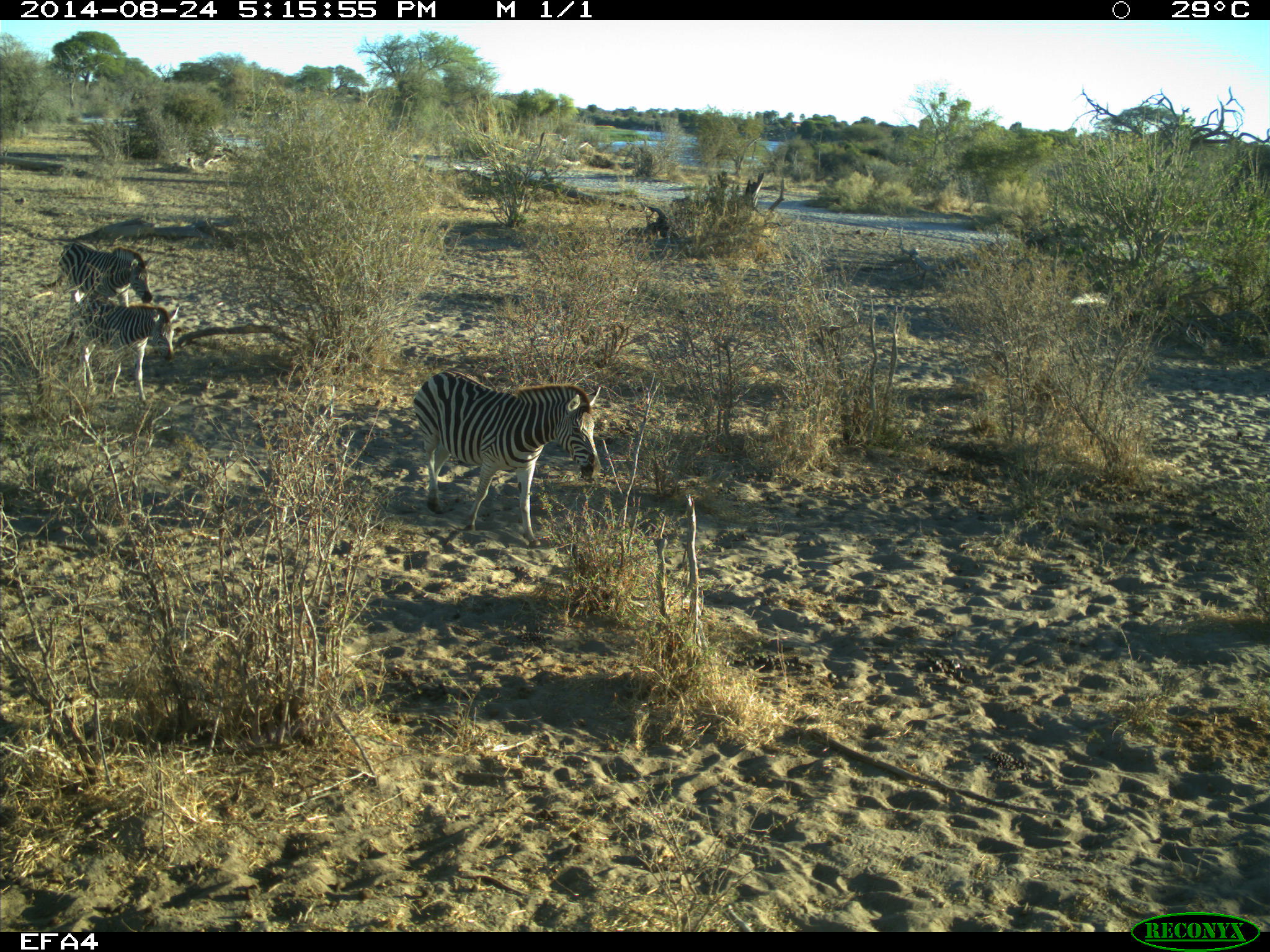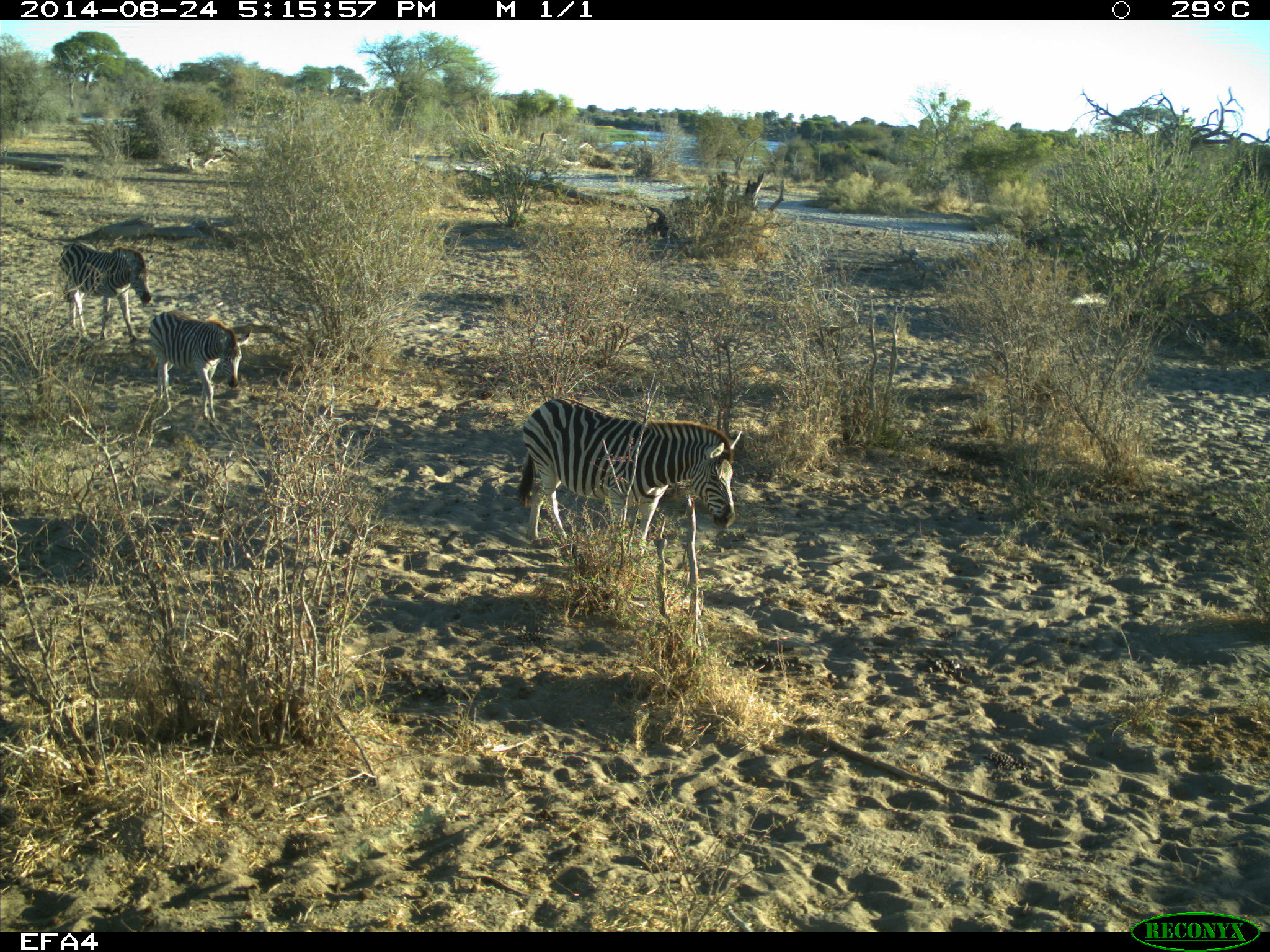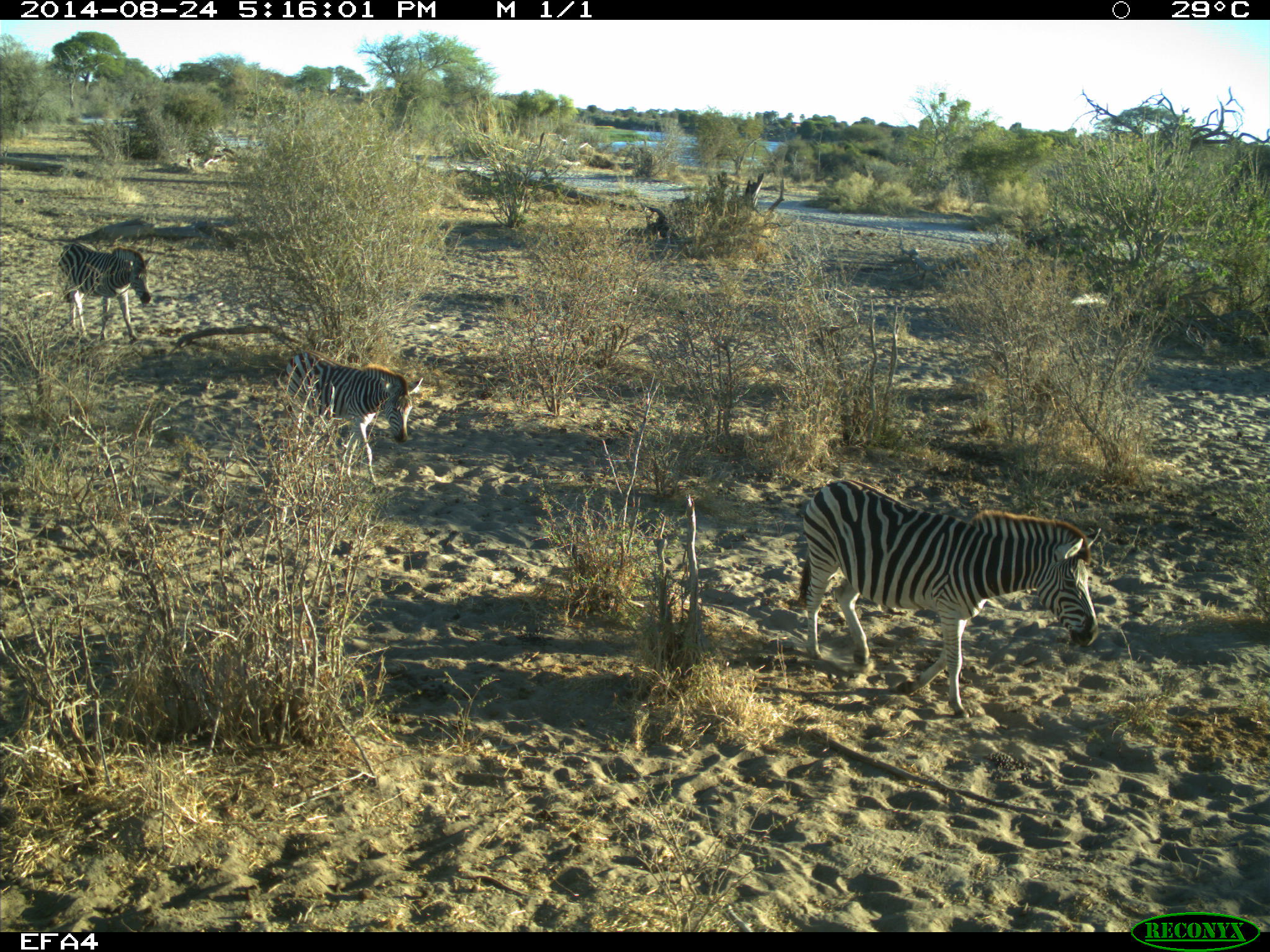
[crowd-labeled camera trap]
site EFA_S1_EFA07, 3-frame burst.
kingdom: Animalia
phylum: Chordata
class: Mammalia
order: Perissodactyla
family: Equidae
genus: Equus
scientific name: Equus quagga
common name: plains zebra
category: zebraplains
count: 3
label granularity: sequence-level